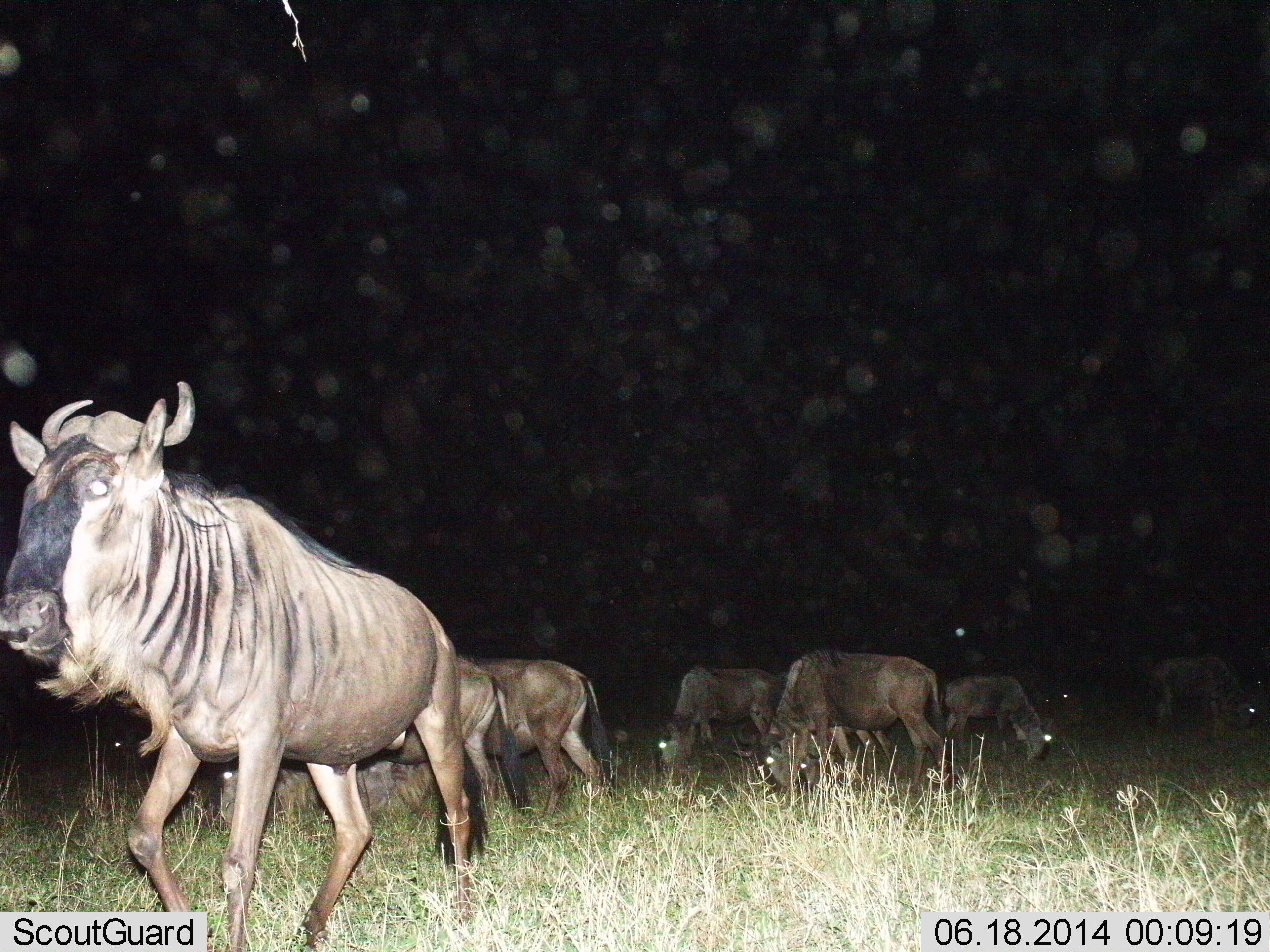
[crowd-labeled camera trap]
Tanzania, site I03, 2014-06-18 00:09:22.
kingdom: Animalia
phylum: Chordata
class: Mammalia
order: Artiodactyla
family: Bovidae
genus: Connochaetes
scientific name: Connochaetes taurinus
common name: blue wildebeest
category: wildebeest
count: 7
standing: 60%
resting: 0%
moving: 50%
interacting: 0%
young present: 0%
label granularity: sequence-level